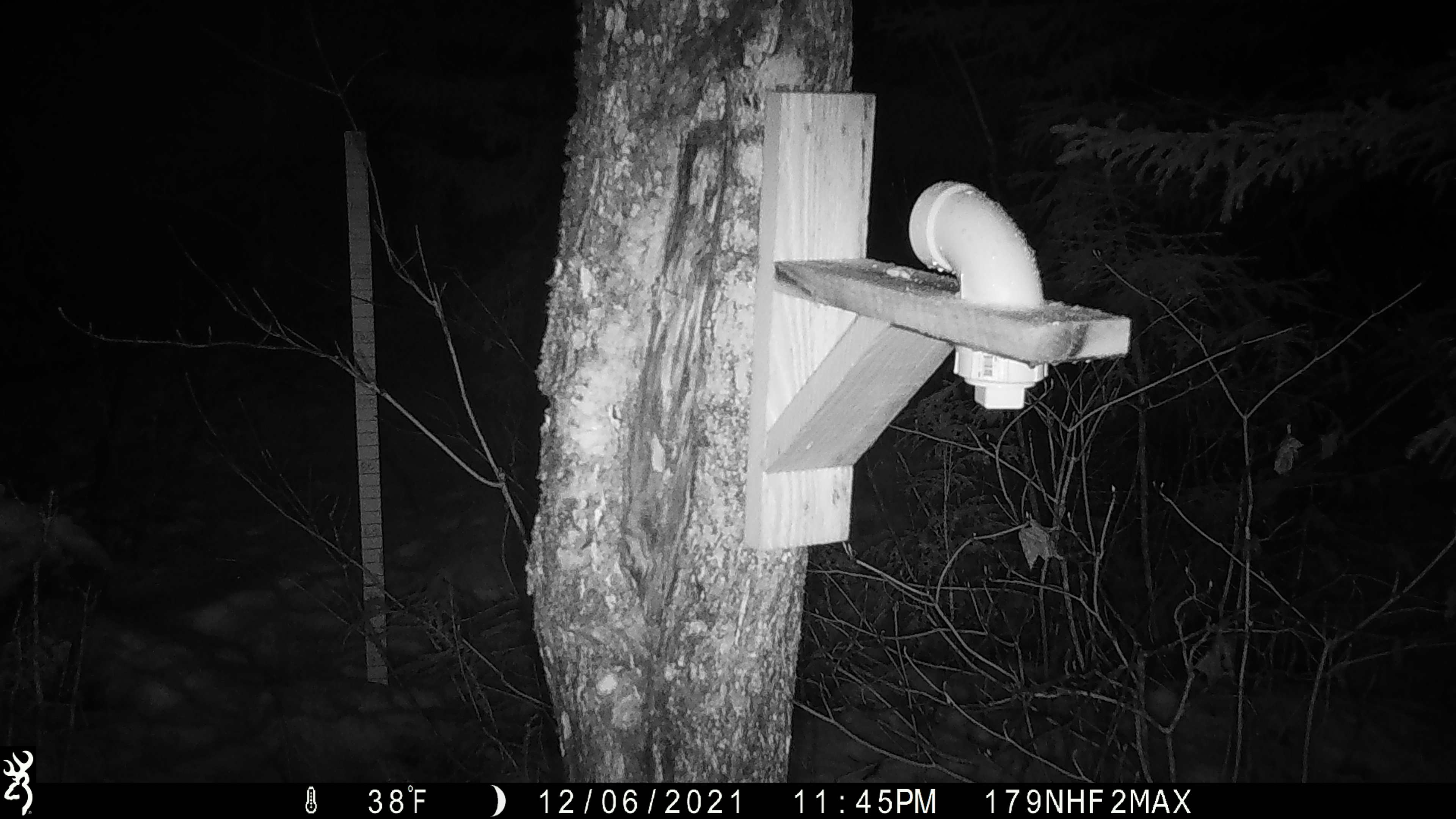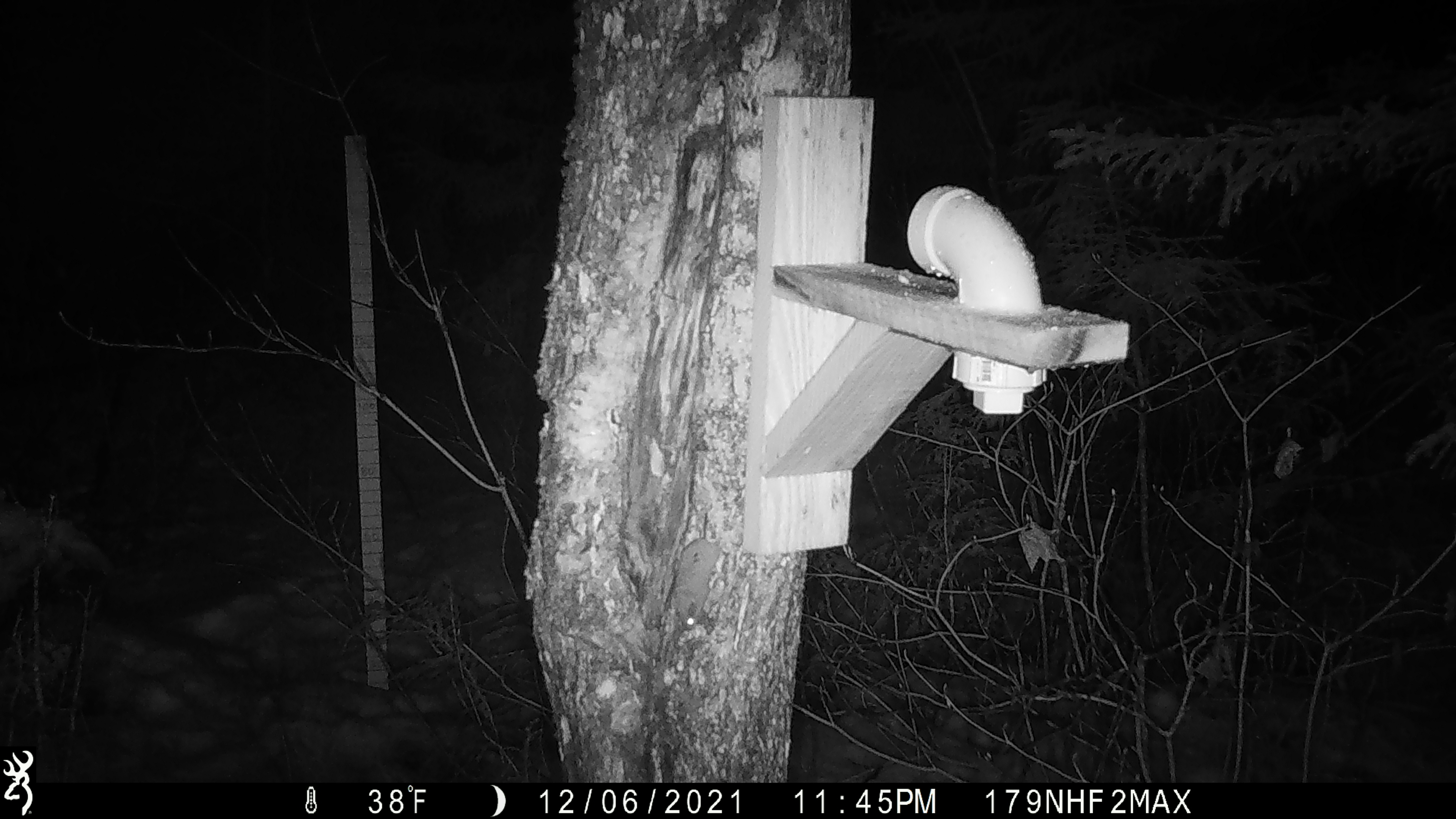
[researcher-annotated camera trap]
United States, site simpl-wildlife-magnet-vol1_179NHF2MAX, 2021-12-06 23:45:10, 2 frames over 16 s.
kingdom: Animalia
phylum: Chordata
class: Mammalia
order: Rodentia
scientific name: Rodentia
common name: mouse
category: mouse sp.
Mouse sp. (mouse) (Rodentia).